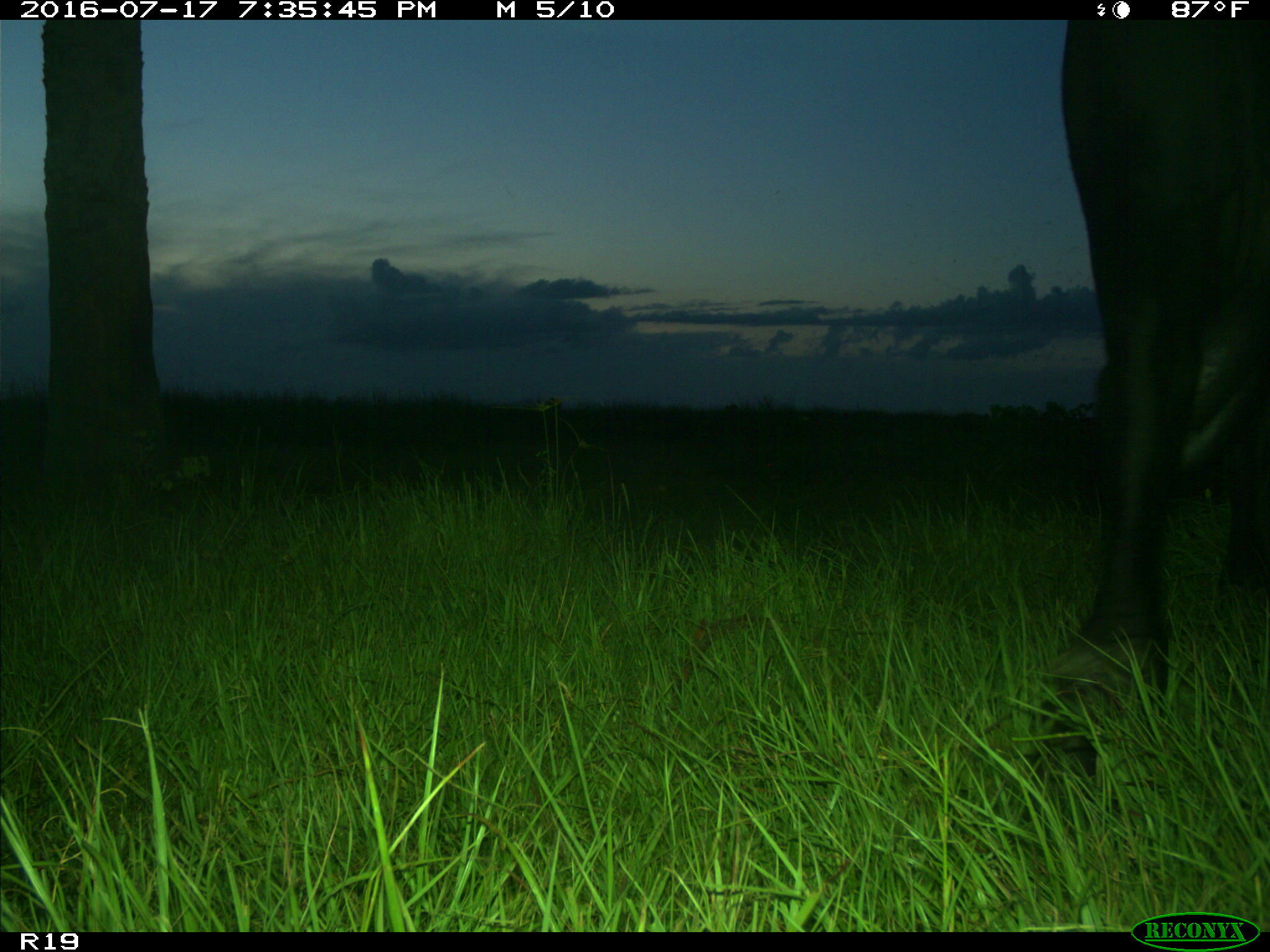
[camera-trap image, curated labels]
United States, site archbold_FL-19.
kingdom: Animalia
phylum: Chordata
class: Mammalia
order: Artiodactyla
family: Bovidae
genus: Bos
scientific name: Bos taurus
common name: domestic cow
Bos taurus (domestic cow).